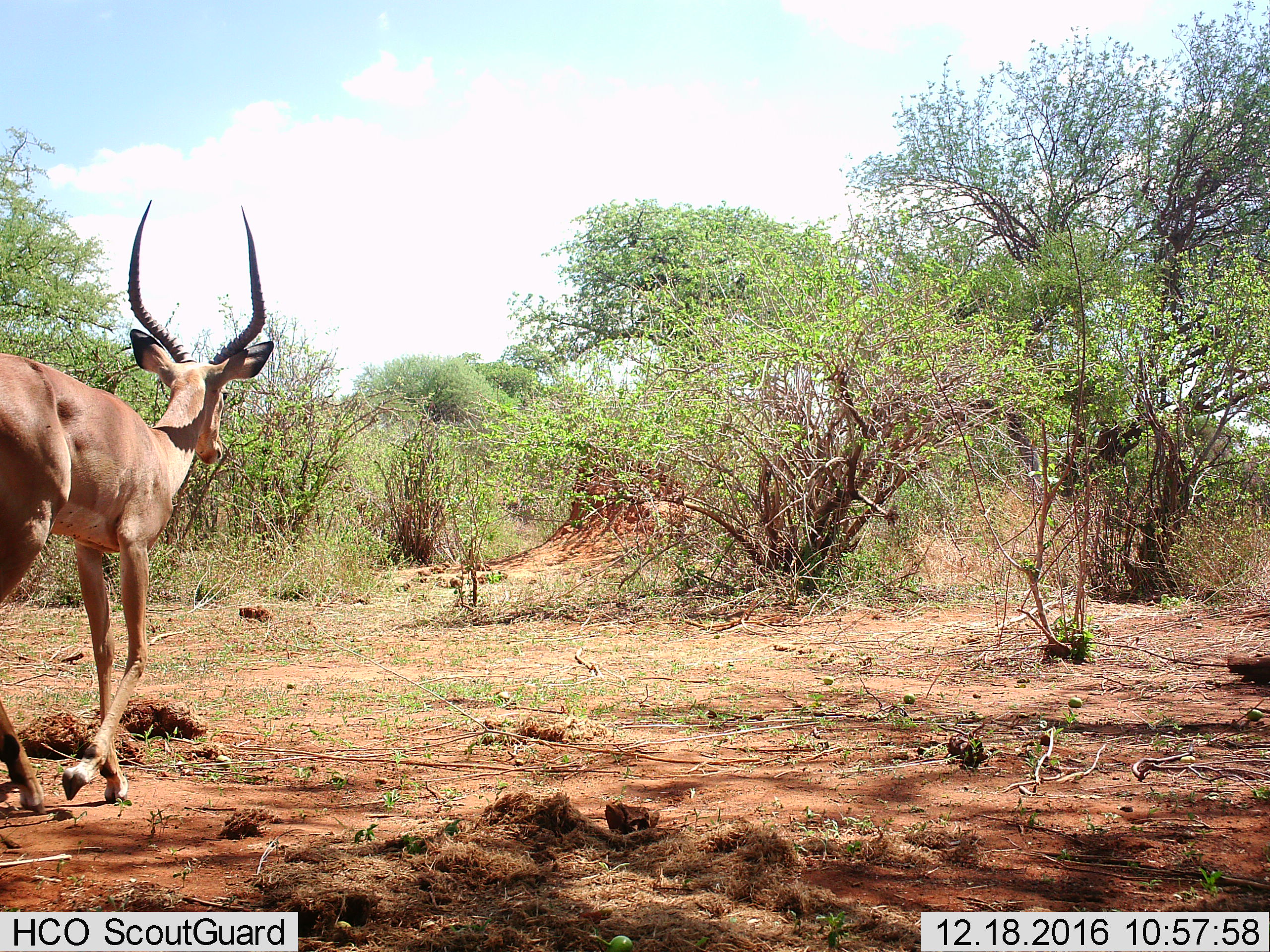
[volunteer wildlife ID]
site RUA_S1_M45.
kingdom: Animalia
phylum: Chordata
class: Mammalia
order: Artiodactyla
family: Bovidae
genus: Aepyceros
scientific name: Aepyceros melampus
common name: impala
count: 1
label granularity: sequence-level